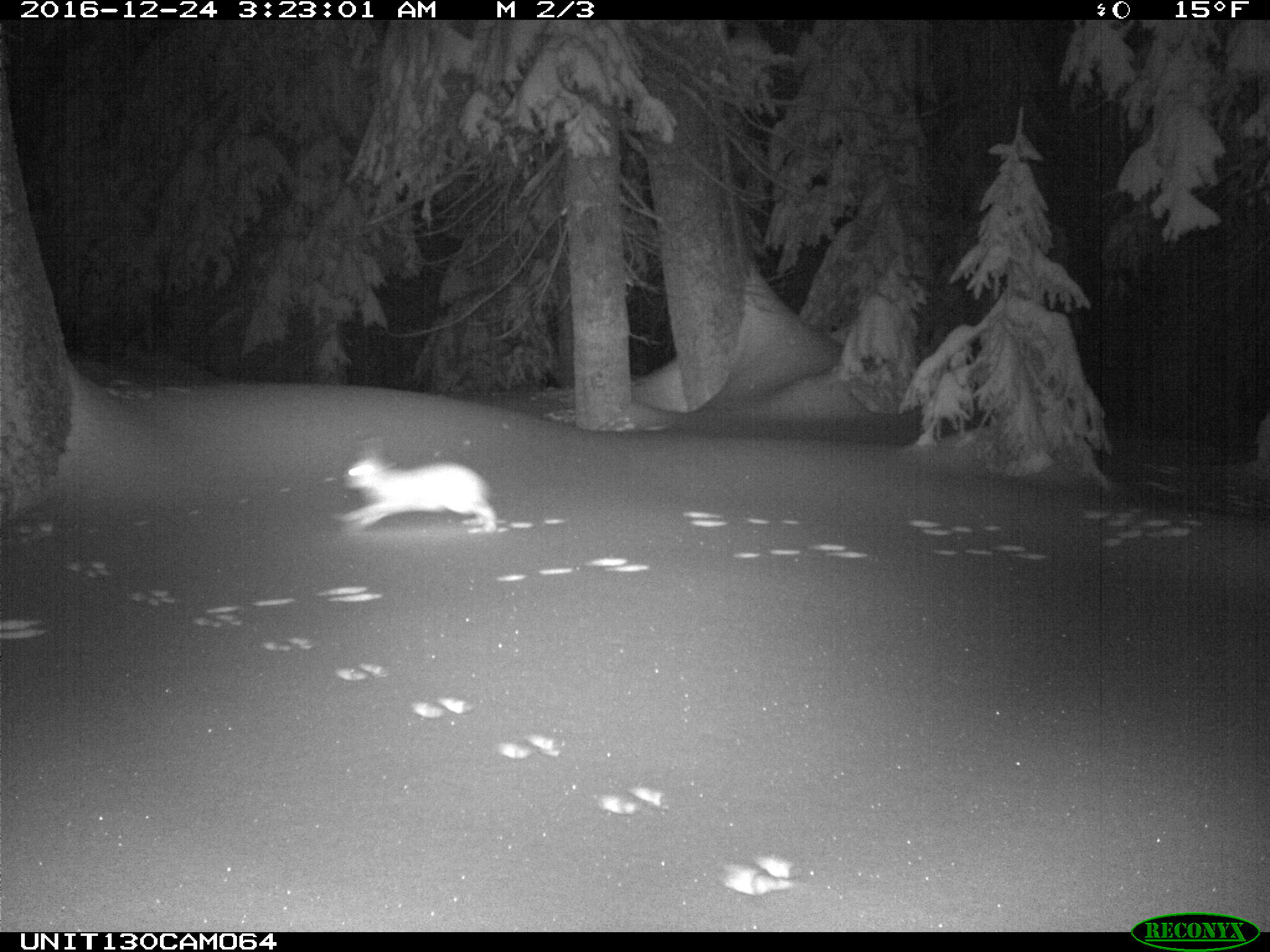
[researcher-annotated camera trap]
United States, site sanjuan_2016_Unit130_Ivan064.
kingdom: Animalia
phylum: Chordata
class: Mammalia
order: Lagomorpha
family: Leporidae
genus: Lepus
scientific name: Lepus americanus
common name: snowshoe hare